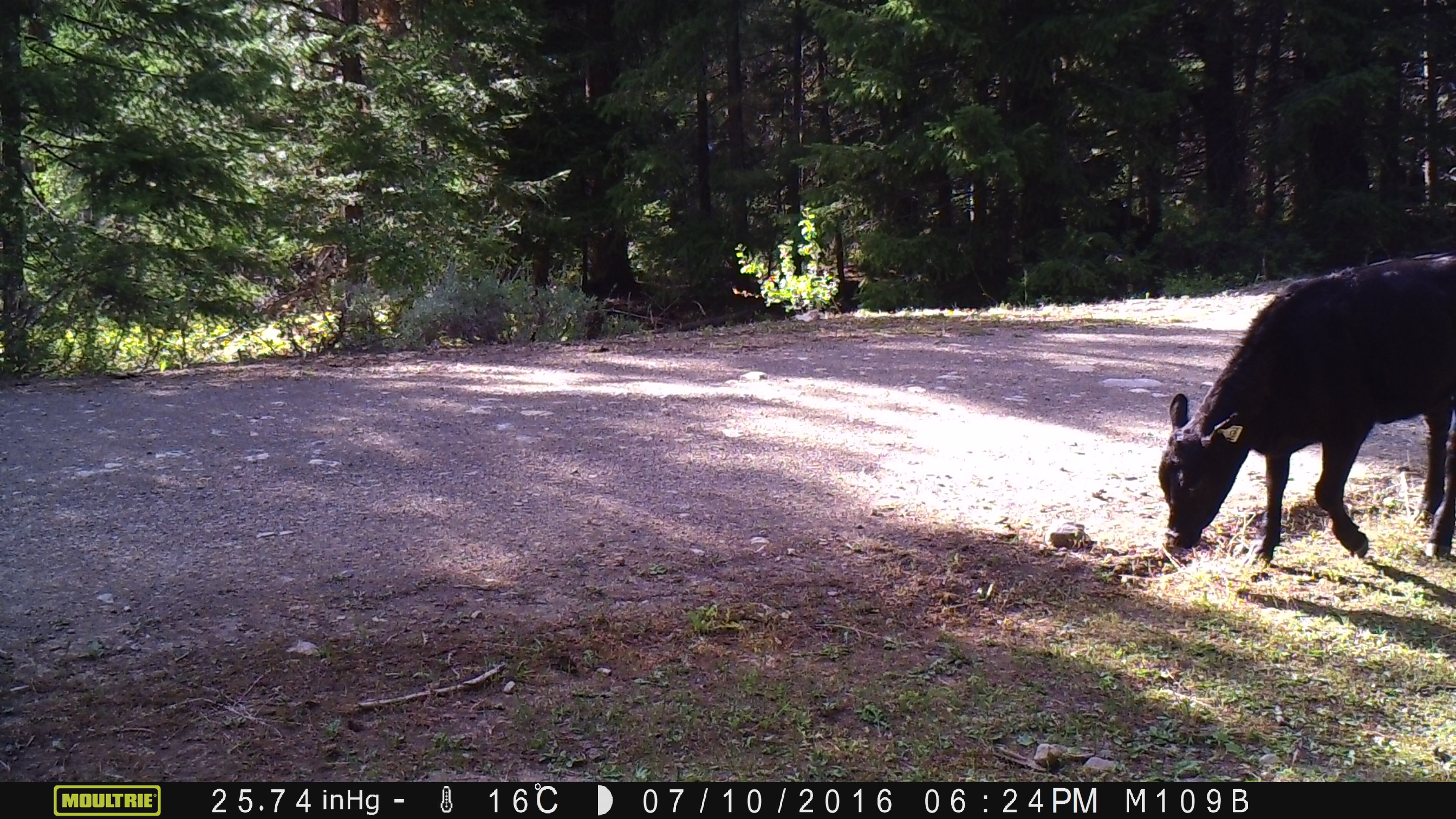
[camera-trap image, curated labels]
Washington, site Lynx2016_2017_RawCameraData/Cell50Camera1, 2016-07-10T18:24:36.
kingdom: Animalia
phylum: Chordata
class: Mammalia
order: Artiodactyla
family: Bovidae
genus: Bos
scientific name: Bos taurus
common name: domestic cattle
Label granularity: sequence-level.